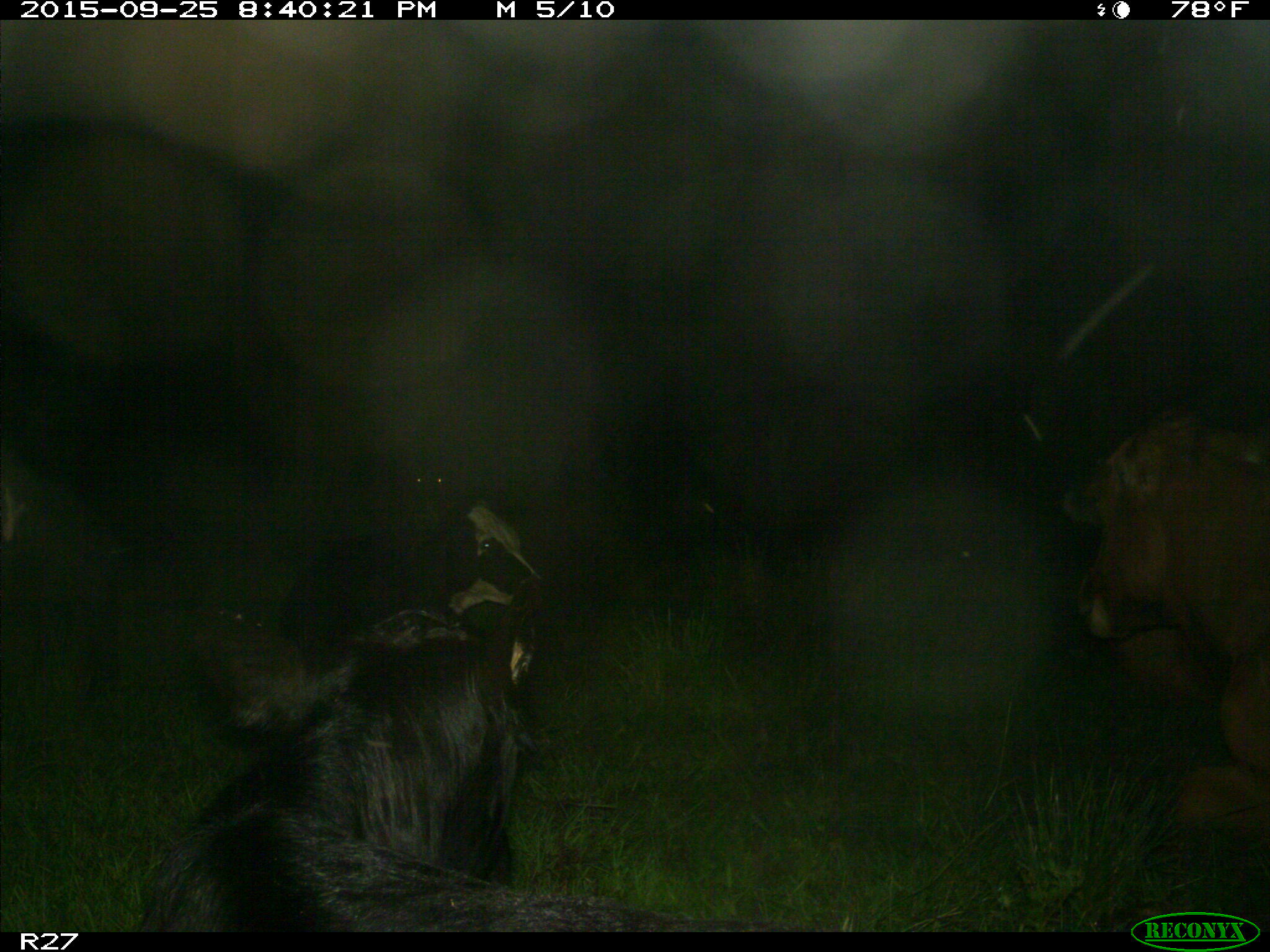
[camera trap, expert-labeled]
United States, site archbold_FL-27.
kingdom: Animalia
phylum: Chordata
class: Mammalia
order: Artiodactyla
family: Bovidae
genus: Bos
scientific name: Bos taurus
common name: domestic cow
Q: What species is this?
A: Bos taurus (domestic cow).